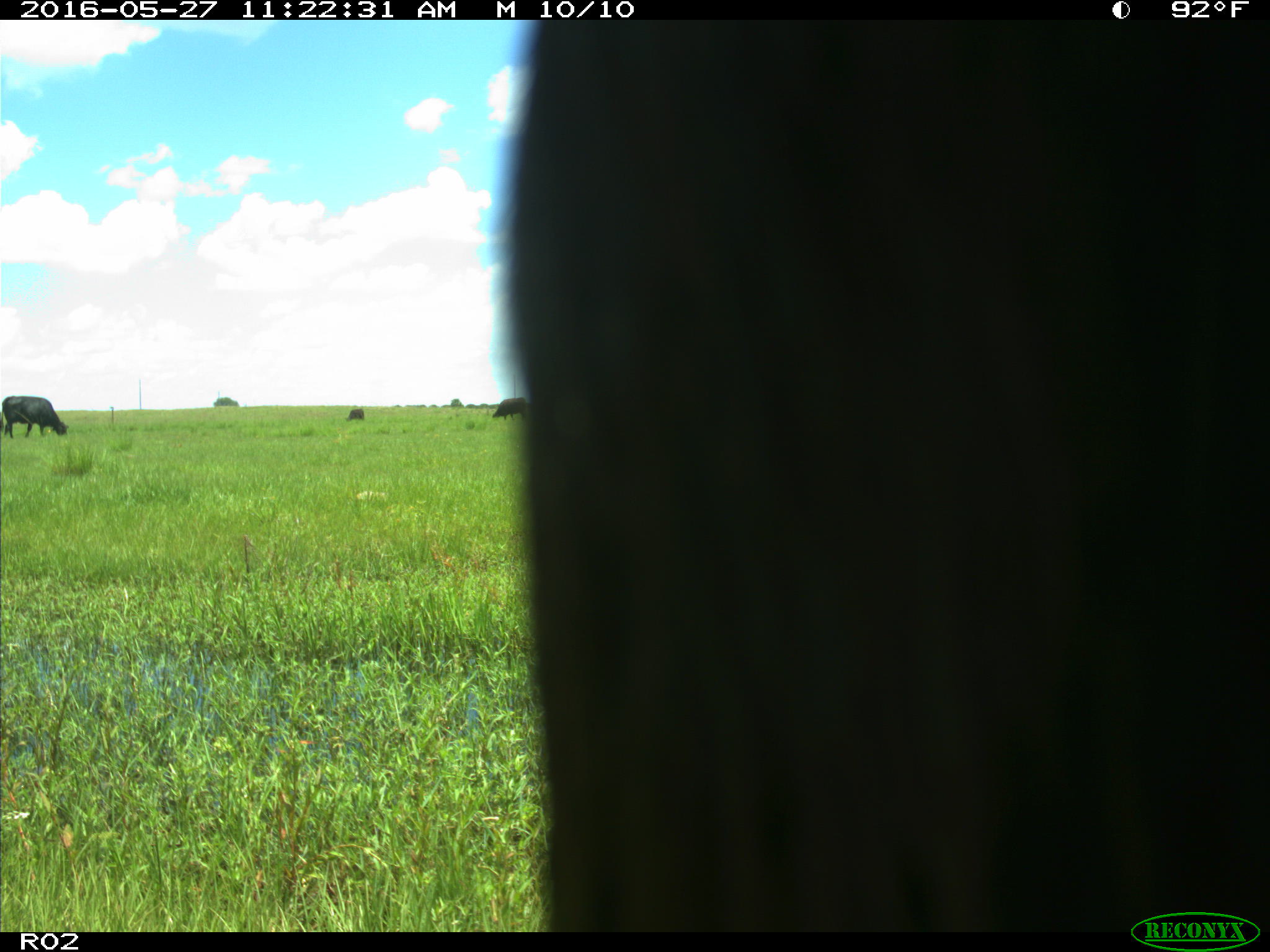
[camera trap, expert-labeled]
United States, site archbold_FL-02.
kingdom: Animalia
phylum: Chordata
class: Mammalia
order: Artiodactyla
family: Bovidae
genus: Bos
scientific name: Bos taurus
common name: domestic cow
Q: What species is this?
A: Bos taurus (domestic cow).